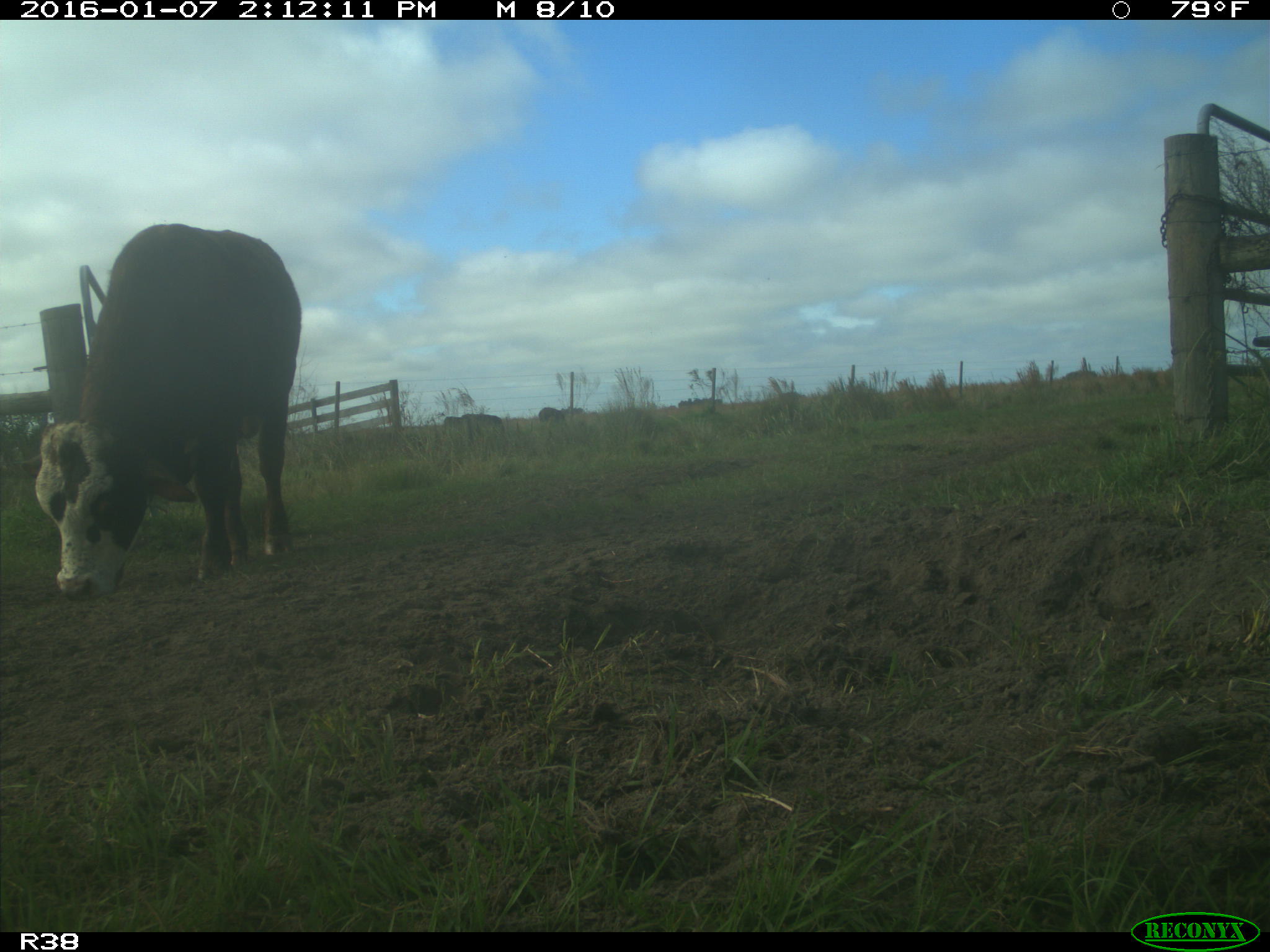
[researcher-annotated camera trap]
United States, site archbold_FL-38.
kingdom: Animalia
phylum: Chordata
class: Mammalia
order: Artiodactyla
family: Bovidae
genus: Bos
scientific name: Bos taurus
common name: domestic cow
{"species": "Bos taurus (domestic cow)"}